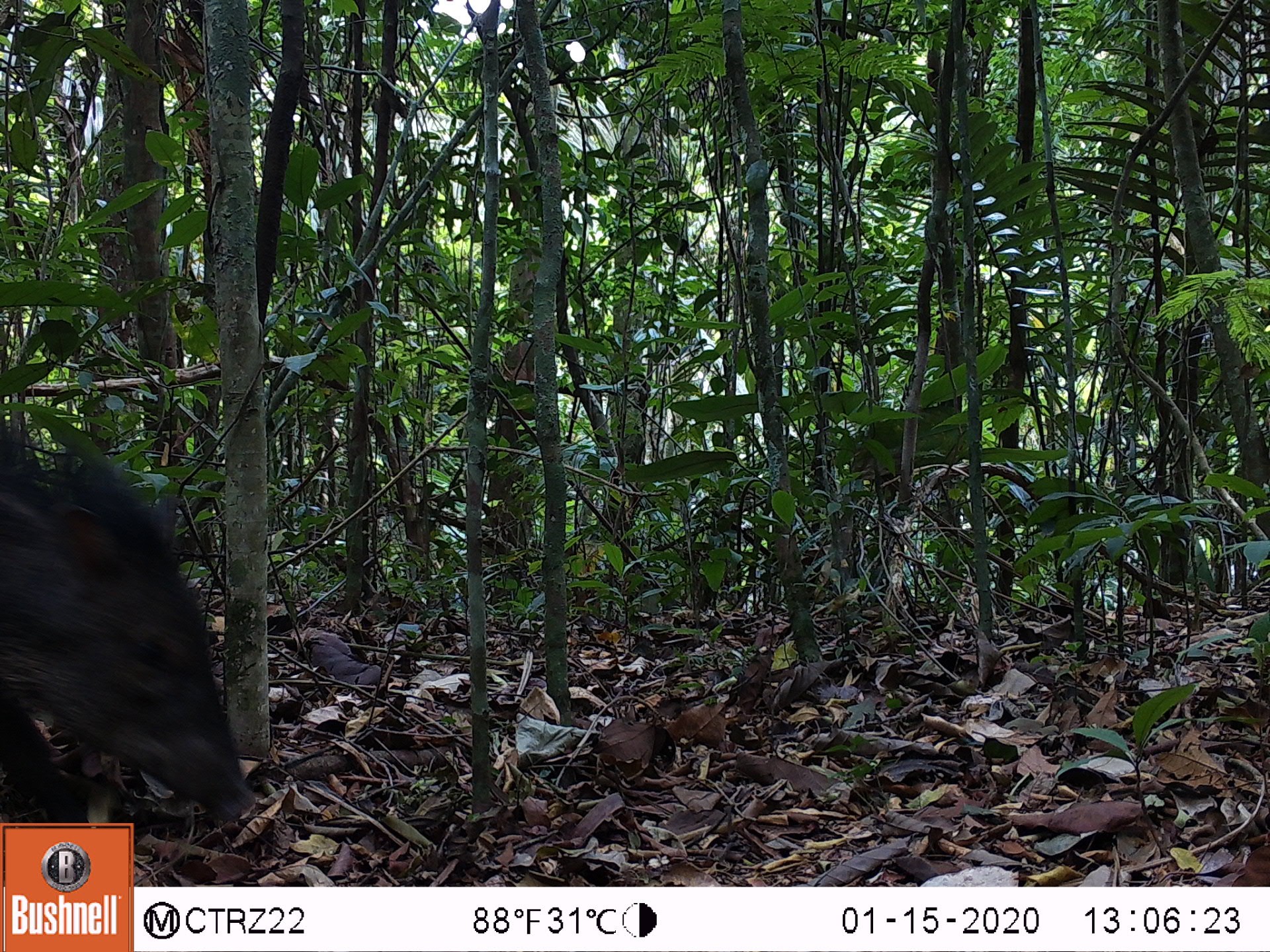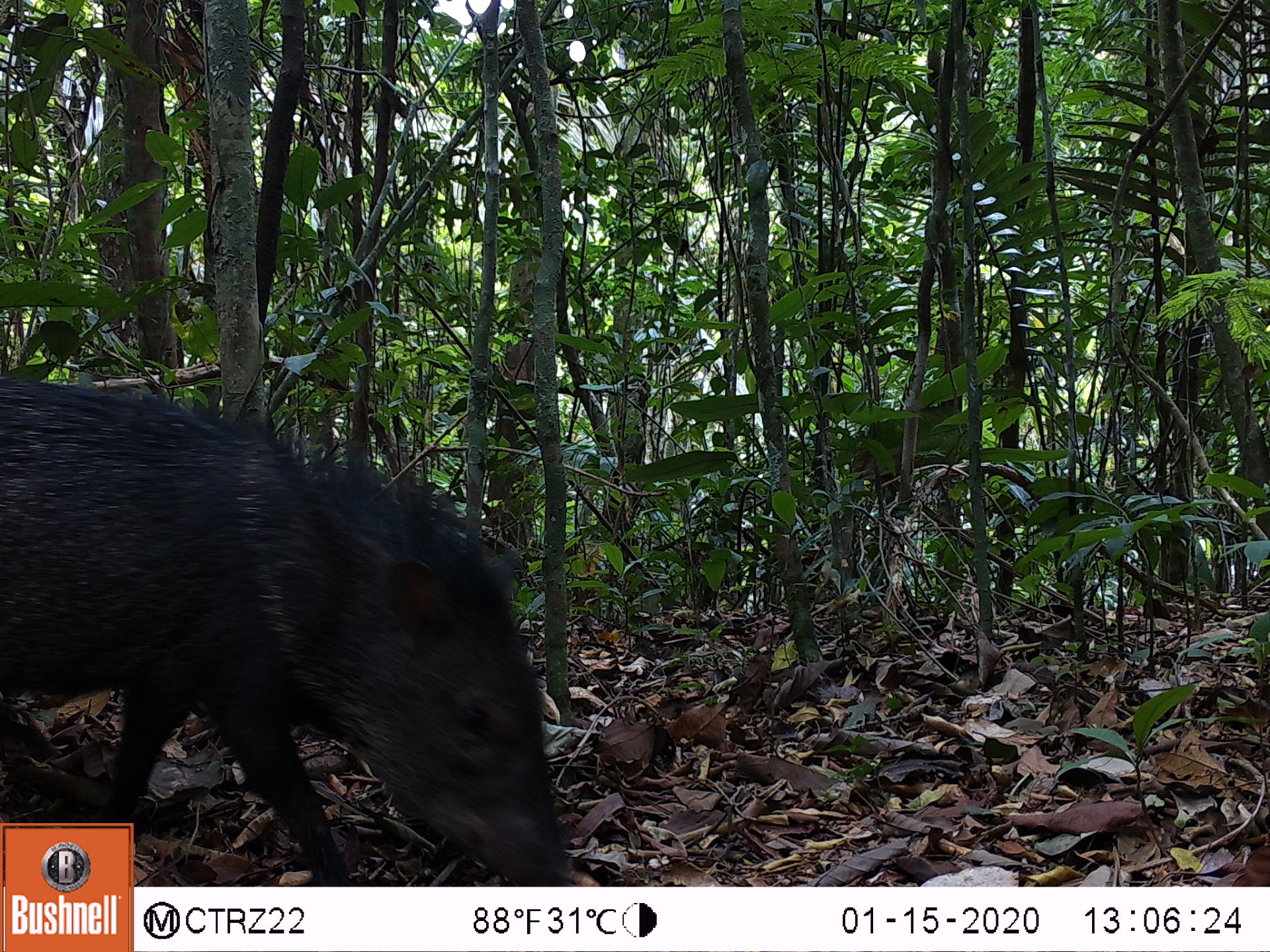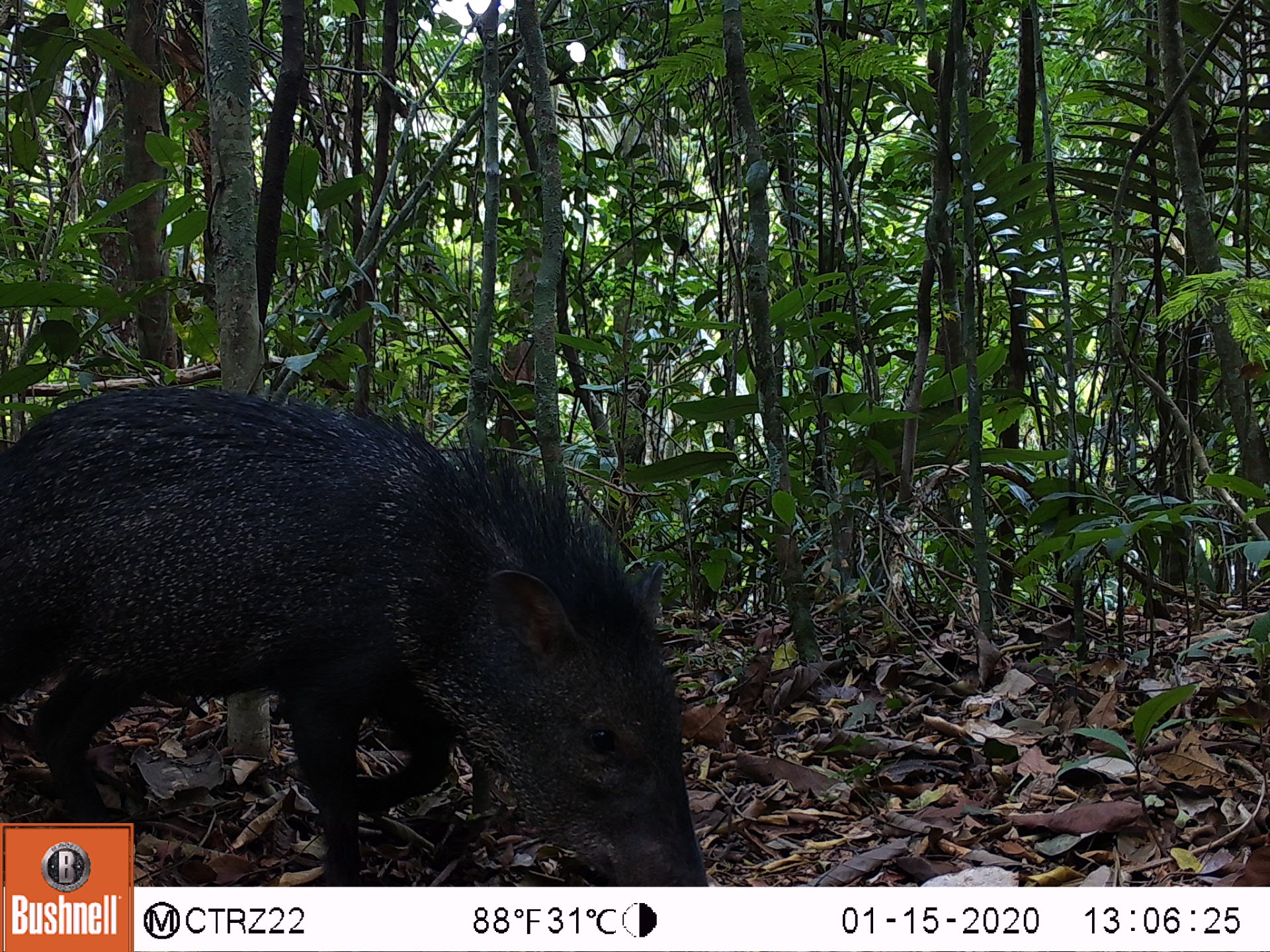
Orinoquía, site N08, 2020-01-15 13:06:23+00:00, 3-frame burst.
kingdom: Animalia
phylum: Chordata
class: Mammalia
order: Artiodactyla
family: Tayassuidae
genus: Pecari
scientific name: Pecari tajacu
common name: collared peccary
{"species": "collared peccary (Pecari tajacu)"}